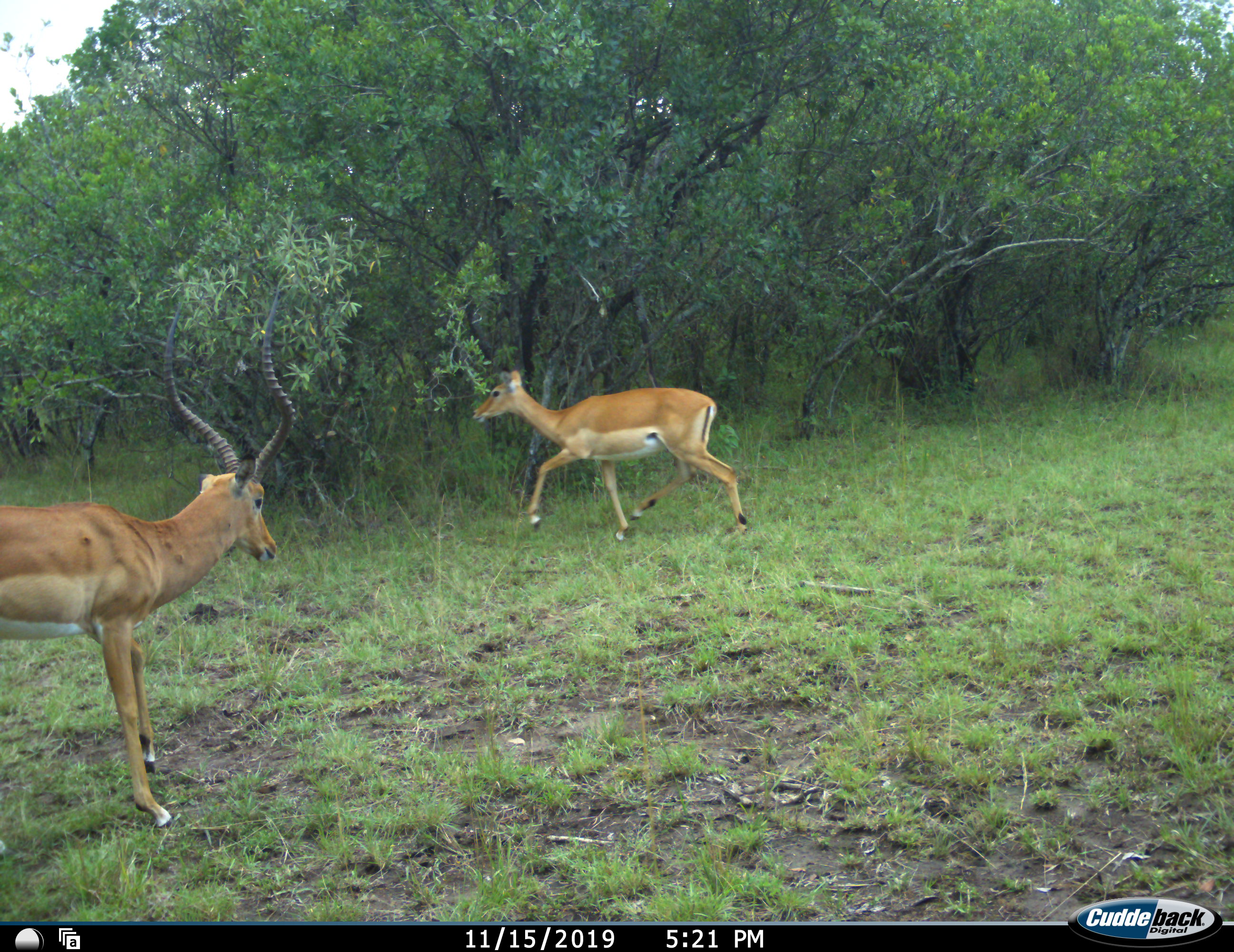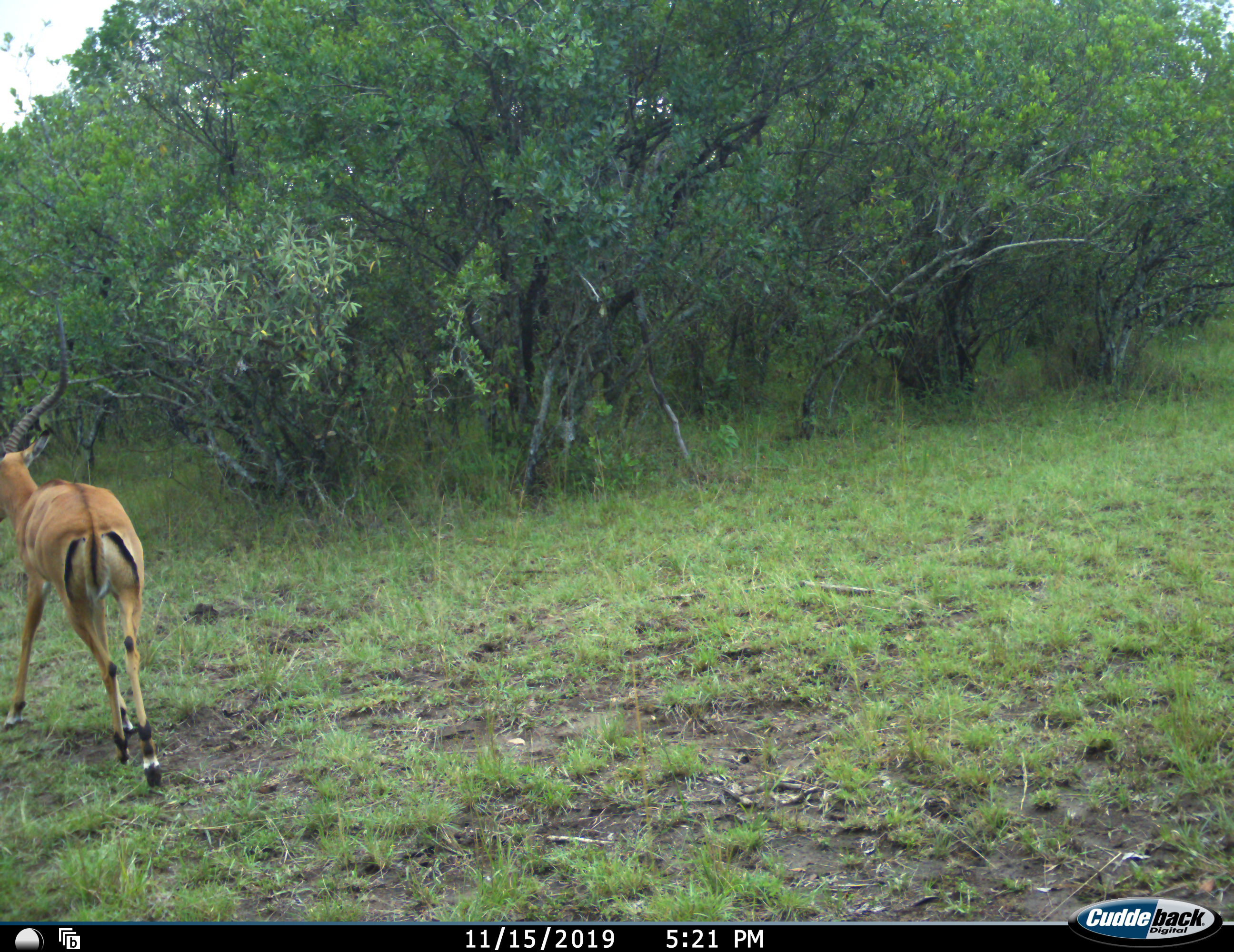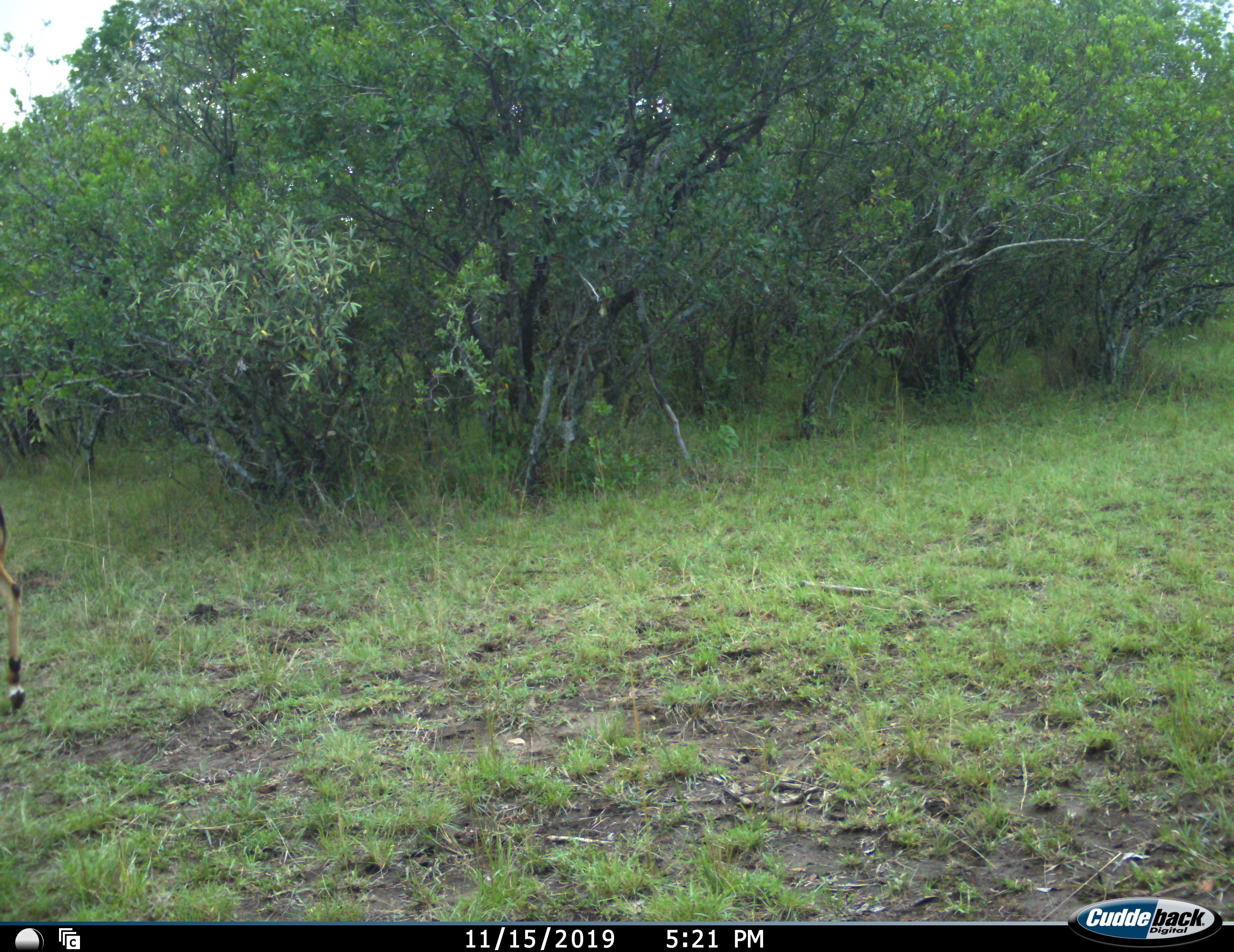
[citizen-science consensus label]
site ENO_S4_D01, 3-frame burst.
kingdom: Animalia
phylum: Chordata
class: Mammalia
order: Artiodactyla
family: Bovidae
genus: Aepyceros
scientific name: Aepyceros melampus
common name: impala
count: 2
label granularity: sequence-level